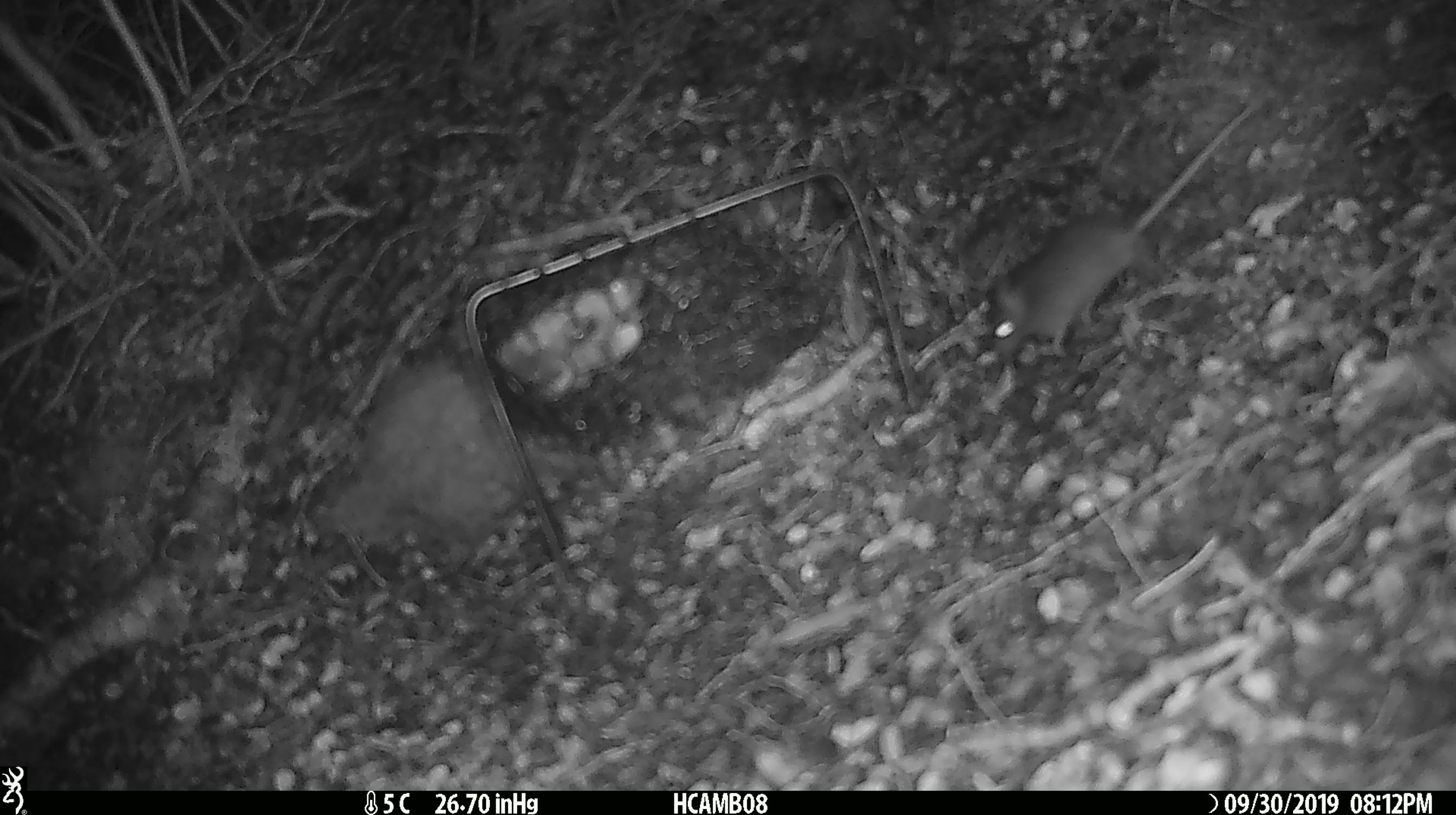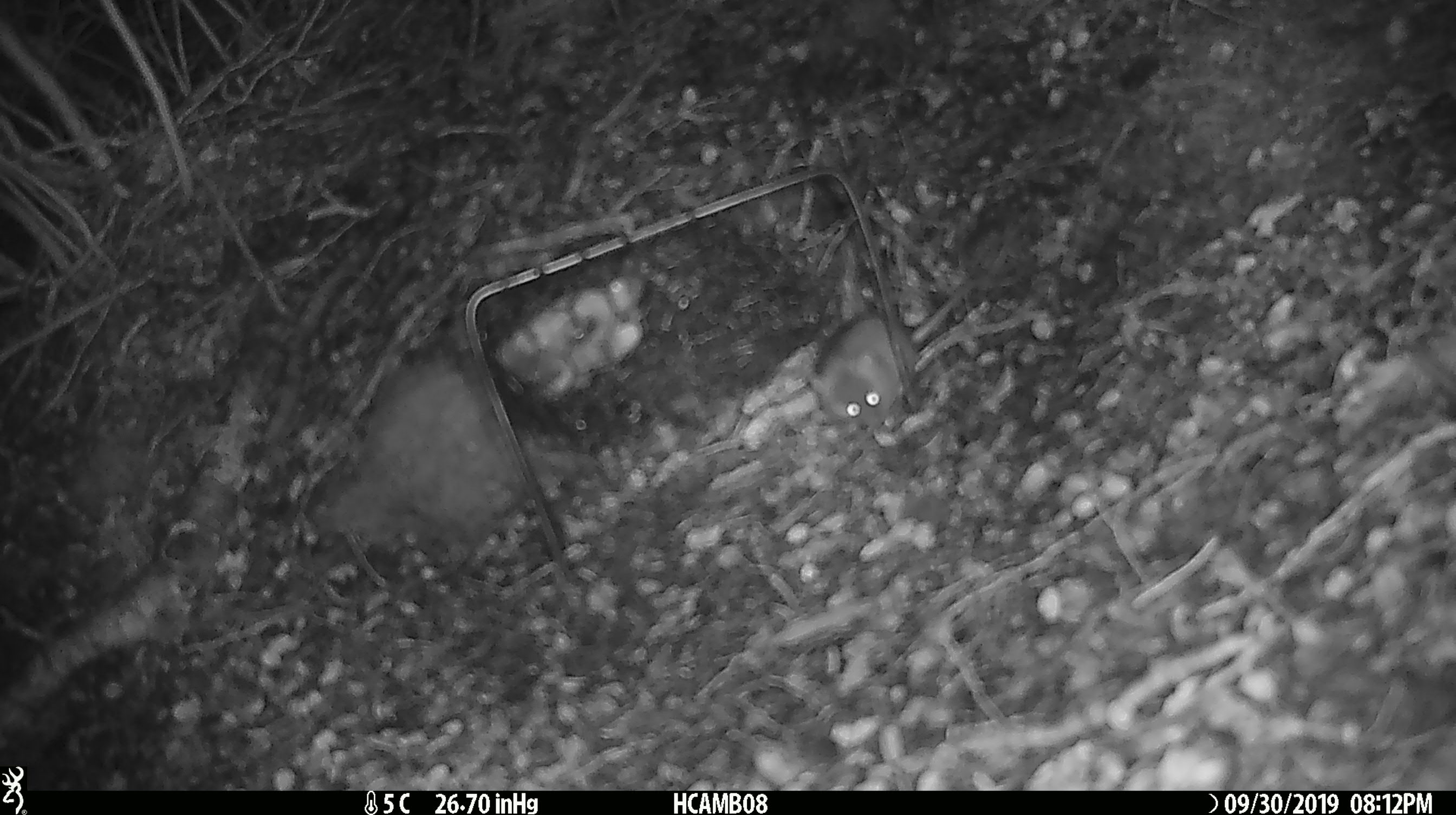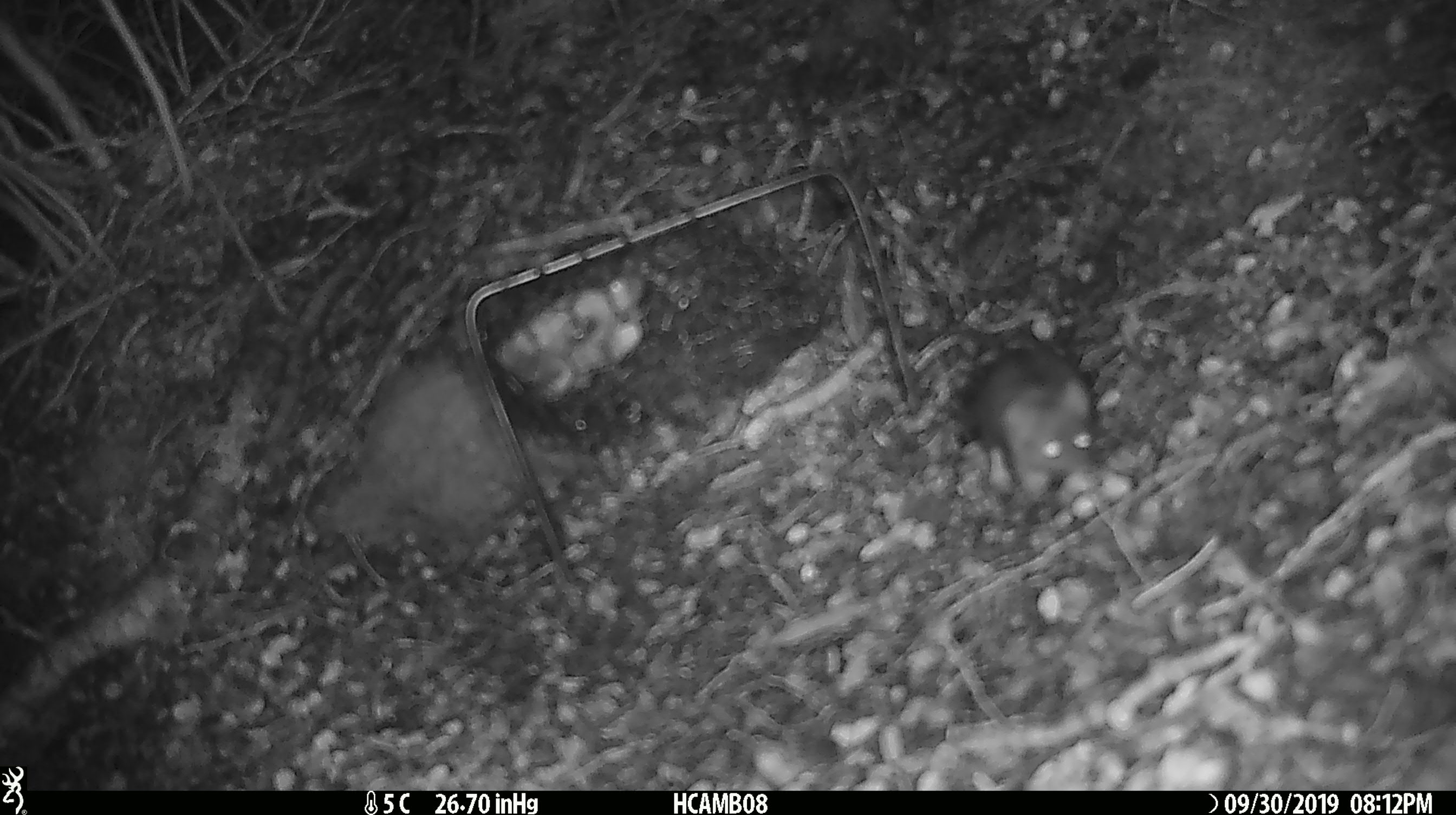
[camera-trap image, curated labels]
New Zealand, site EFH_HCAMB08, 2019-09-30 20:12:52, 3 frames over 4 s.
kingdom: Animalia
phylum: Chordata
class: Mammalia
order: Rodentia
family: Muridae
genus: Mus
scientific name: Mus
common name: mouse